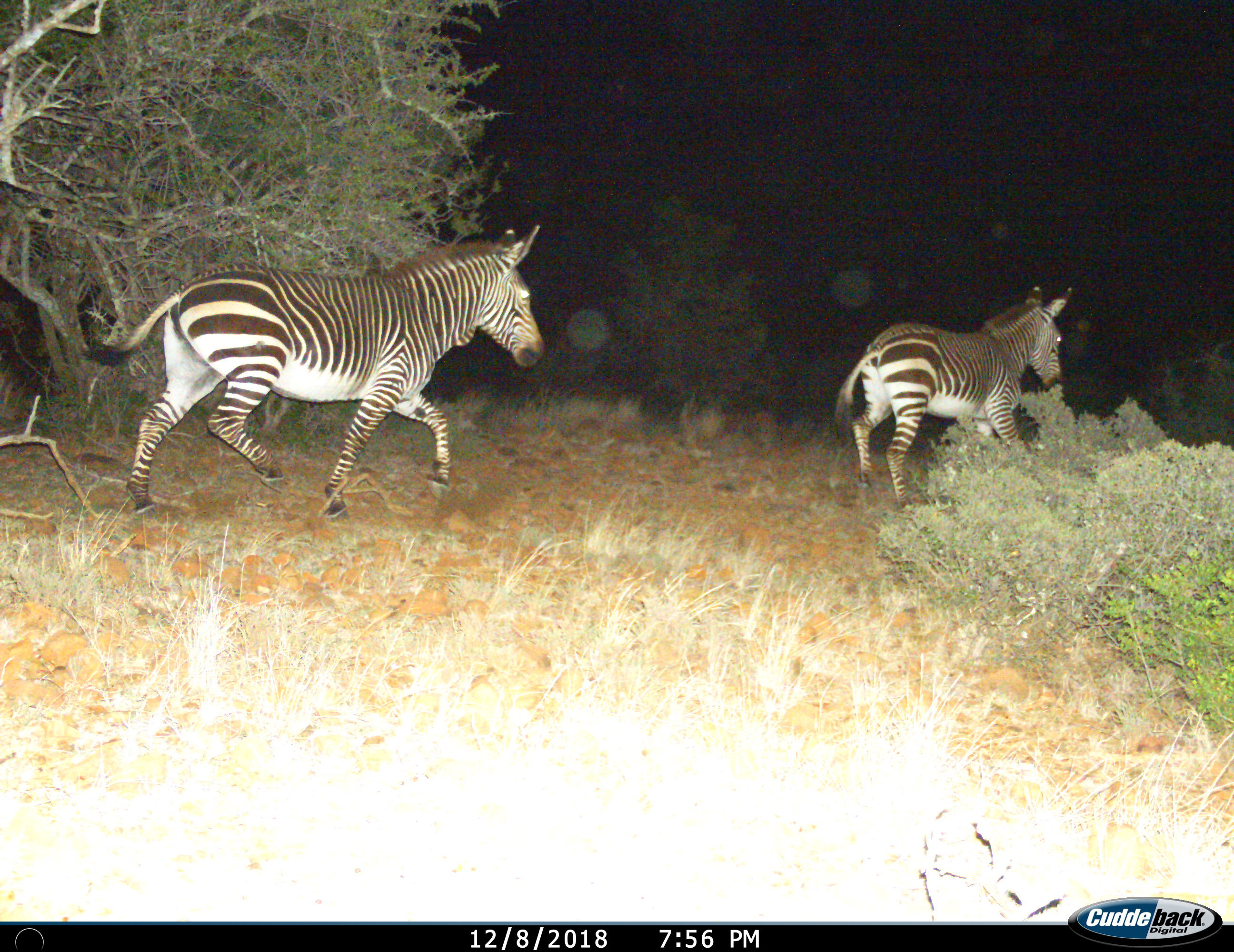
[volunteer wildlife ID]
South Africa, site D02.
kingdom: Animalia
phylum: Chordata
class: Mammalia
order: Perissodactyla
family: Equidae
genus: Equus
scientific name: Equus zebra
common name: mountain zebra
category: zebramountain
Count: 2.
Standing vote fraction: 0%.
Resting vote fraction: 0%.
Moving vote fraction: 100%.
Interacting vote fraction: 0%.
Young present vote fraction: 0%.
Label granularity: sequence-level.